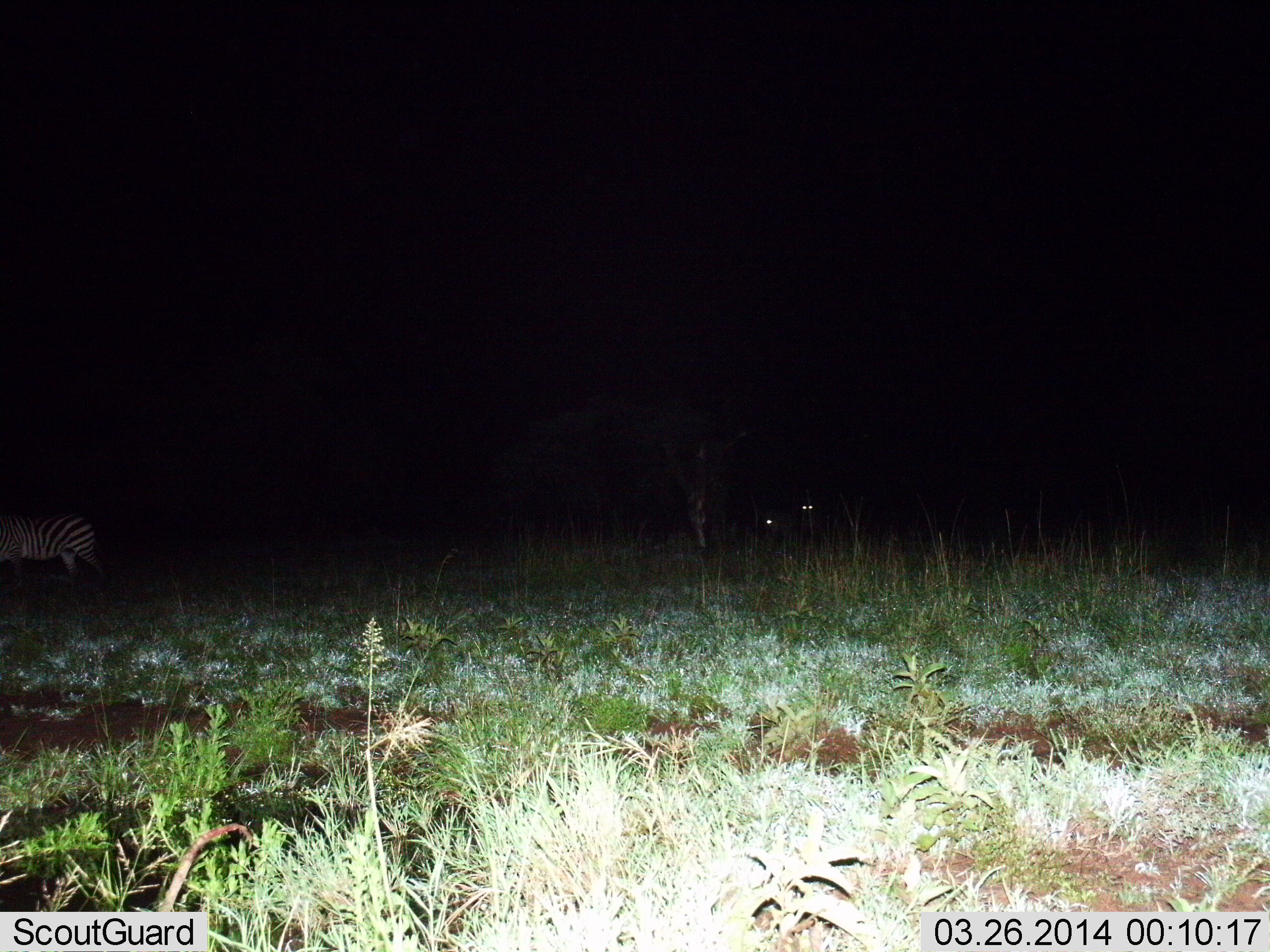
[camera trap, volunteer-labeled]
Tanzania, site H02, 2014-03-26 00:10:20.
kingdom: Animalia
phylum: Chordata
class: Mammalia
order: Perissodactyla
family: Equidae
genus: Equus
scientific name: Equus quagga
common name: plains zebra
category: zebra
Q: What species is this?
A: Zebra (plains zebra) (Equus quagga).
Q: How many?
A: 1.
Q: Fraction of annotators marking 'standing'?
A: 60%.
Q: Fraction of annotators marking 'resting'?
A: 0%.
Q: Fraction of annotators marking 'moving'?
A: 40%.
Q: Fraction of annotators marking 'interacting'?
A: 0%.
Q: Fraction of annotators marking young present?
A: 0%.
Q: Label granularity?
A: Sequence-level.